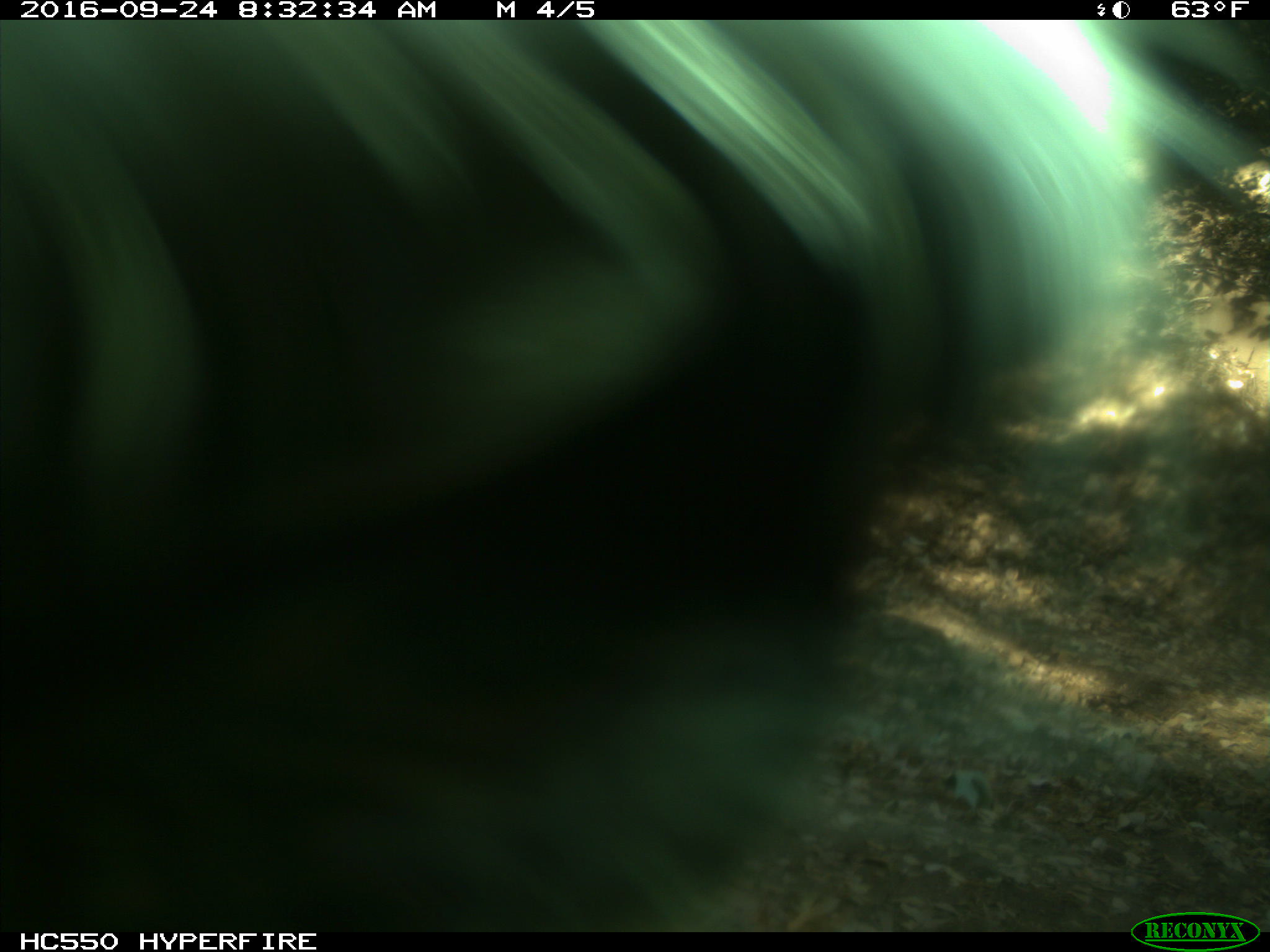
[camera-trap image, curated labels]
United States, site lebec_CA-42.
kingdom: Animalia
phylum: Chordata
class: Mammalia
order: Artiodactyla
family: Bovidae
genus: Bos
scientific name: Bos taurus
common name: domestic cow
Bos taurus (domestic cow).